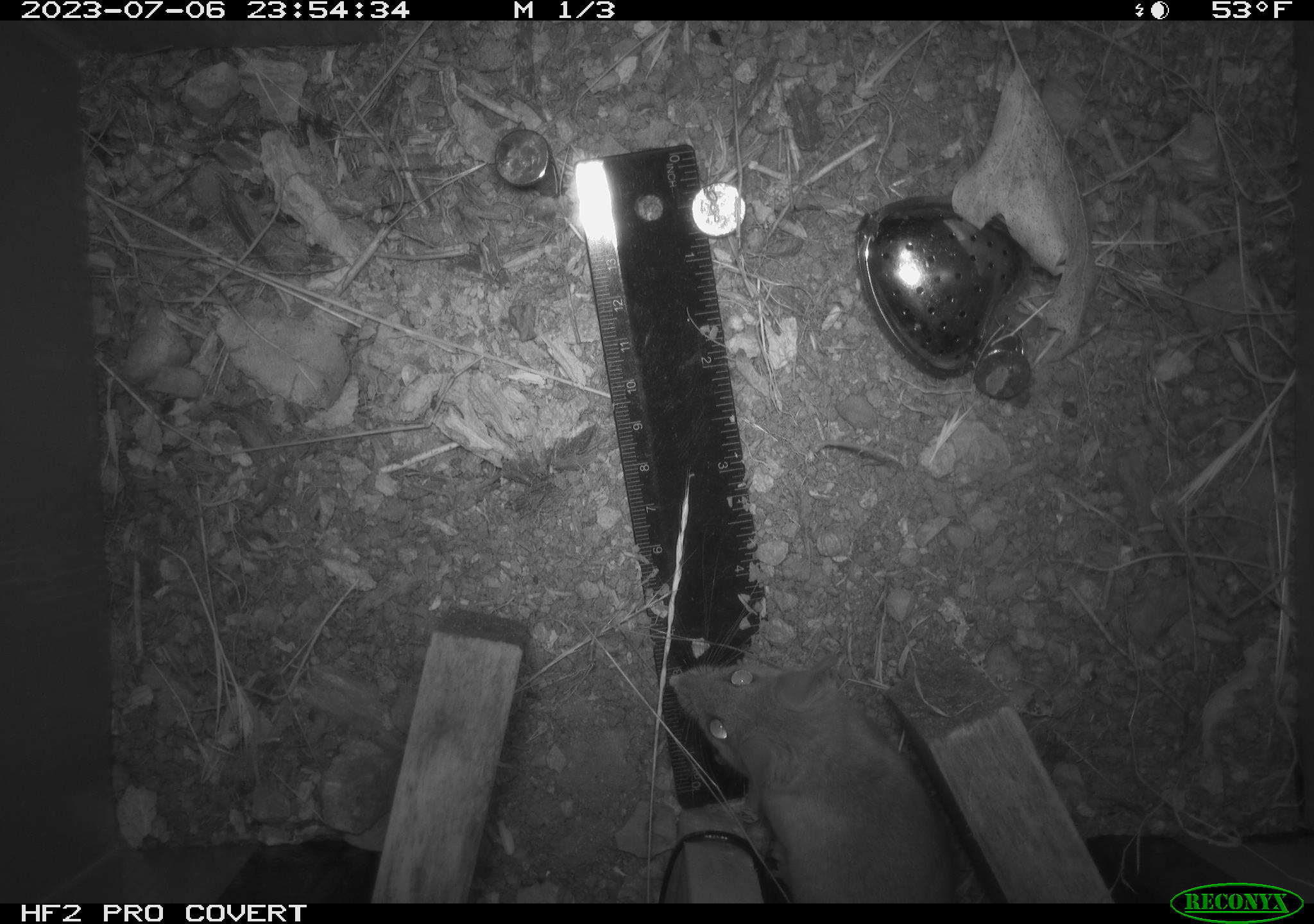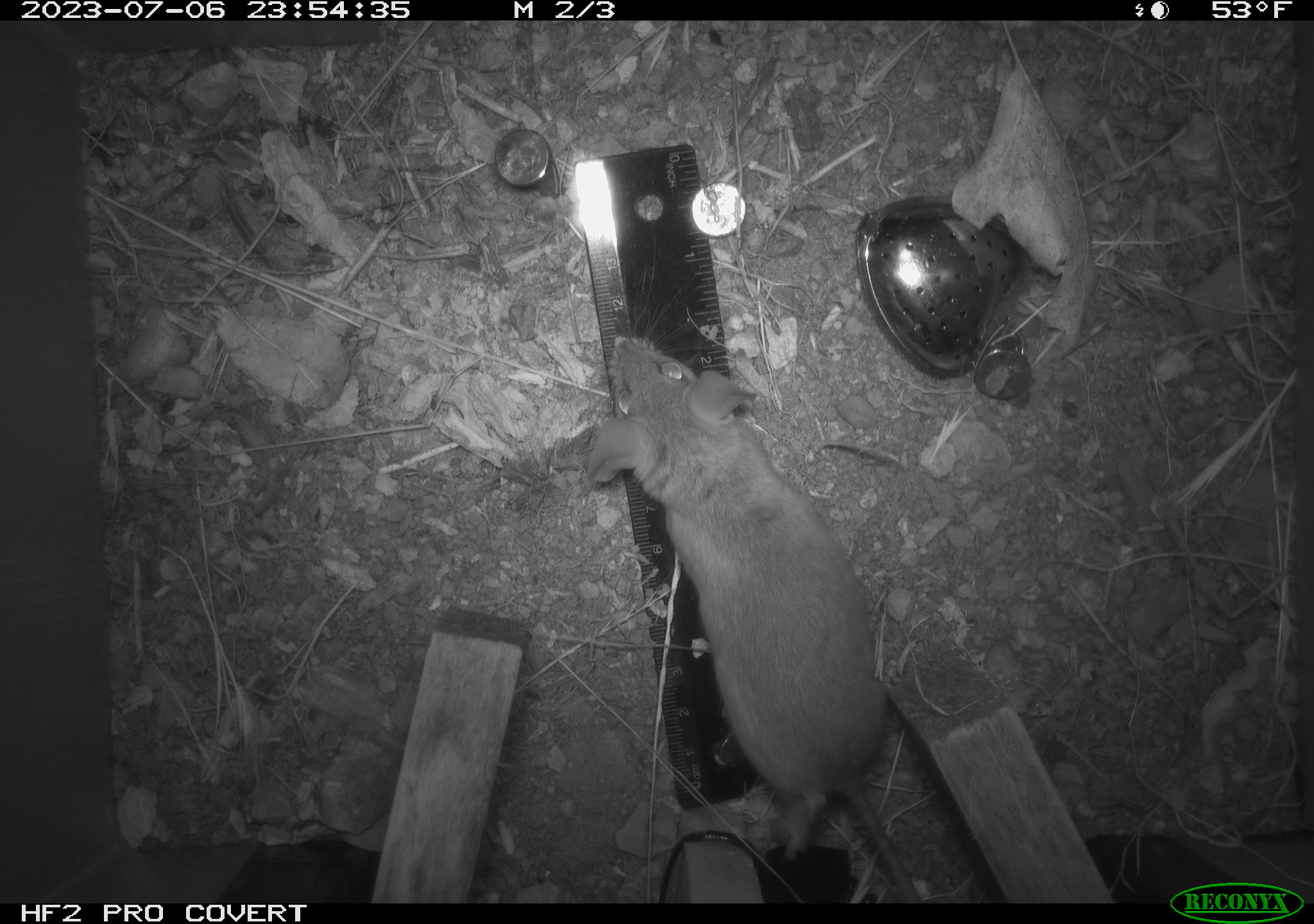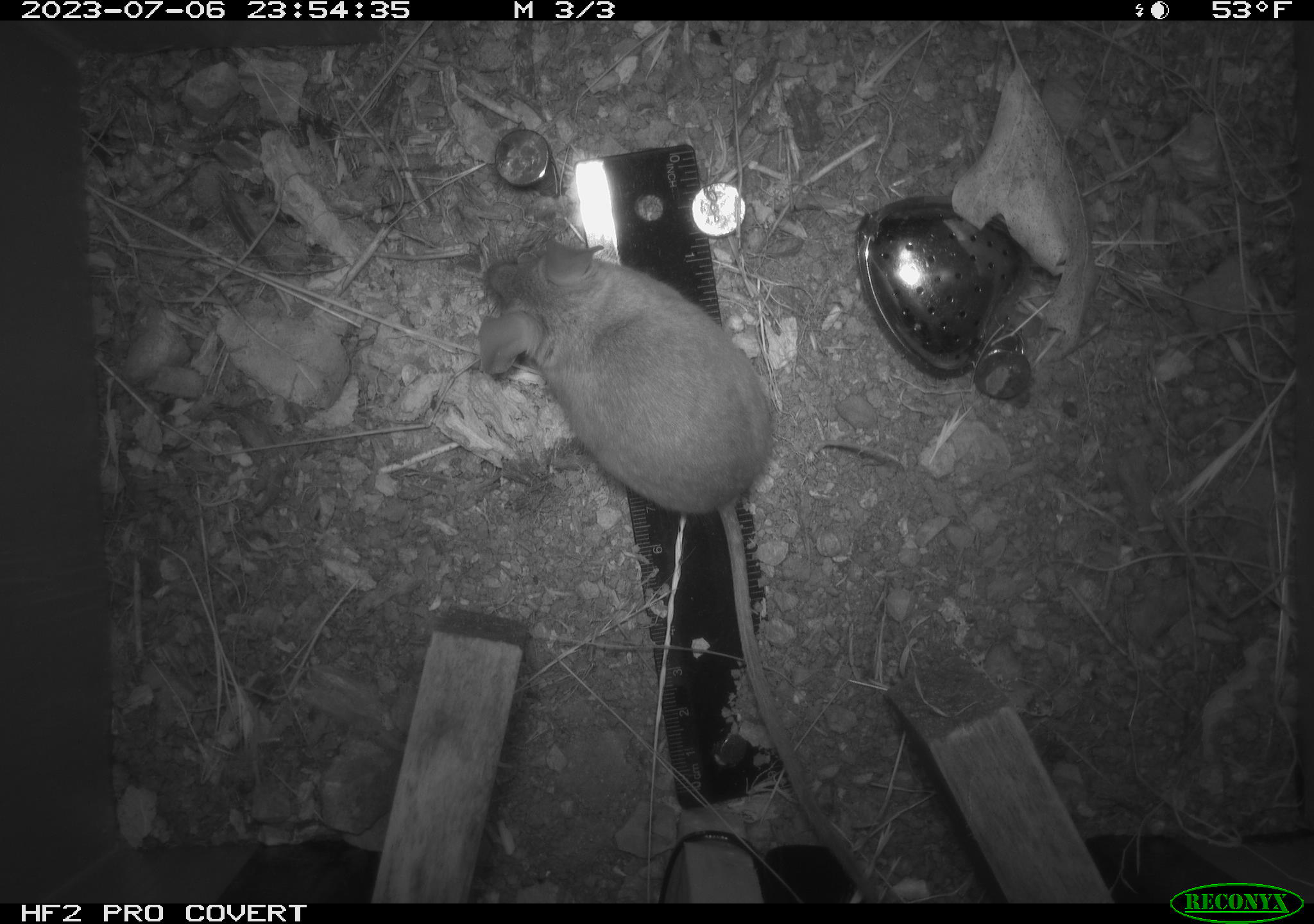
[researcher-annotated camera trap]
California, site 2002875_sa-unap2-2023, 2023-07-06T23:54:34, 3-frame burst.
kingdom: Animalia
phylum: Chordata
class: Mammalia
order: Rodentia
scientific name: Rodentia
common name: mouse species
Mouse species (Rodentia).